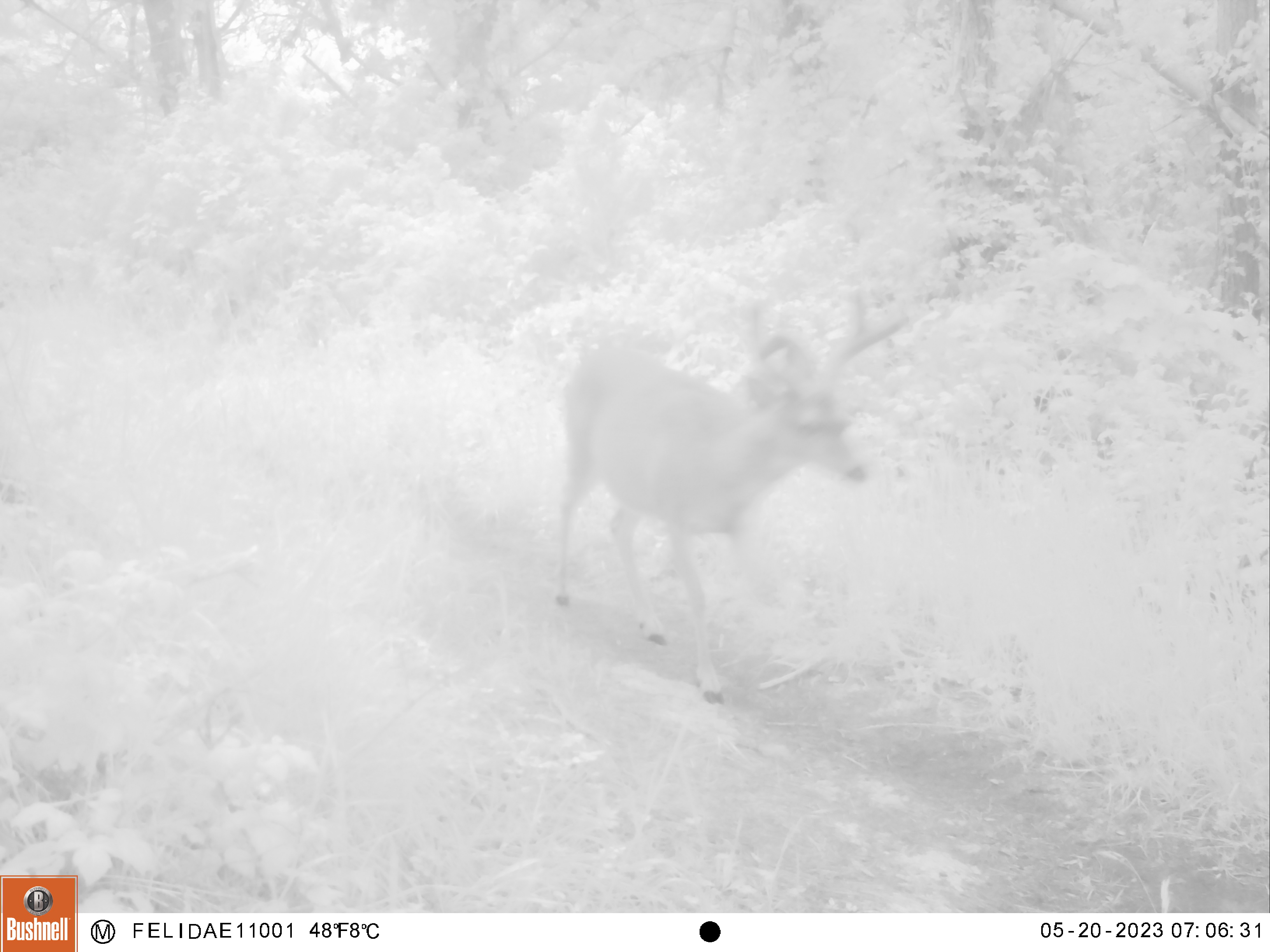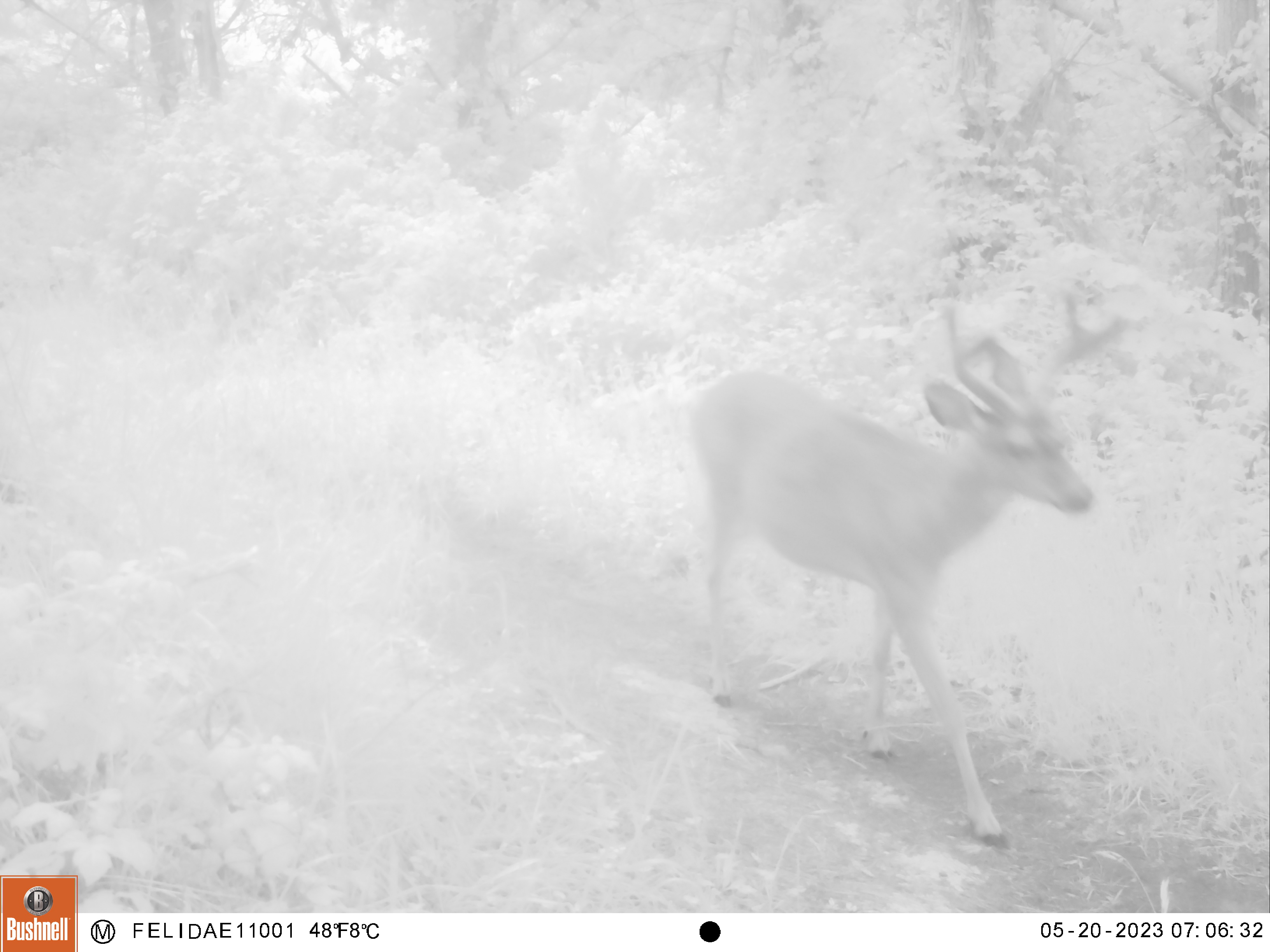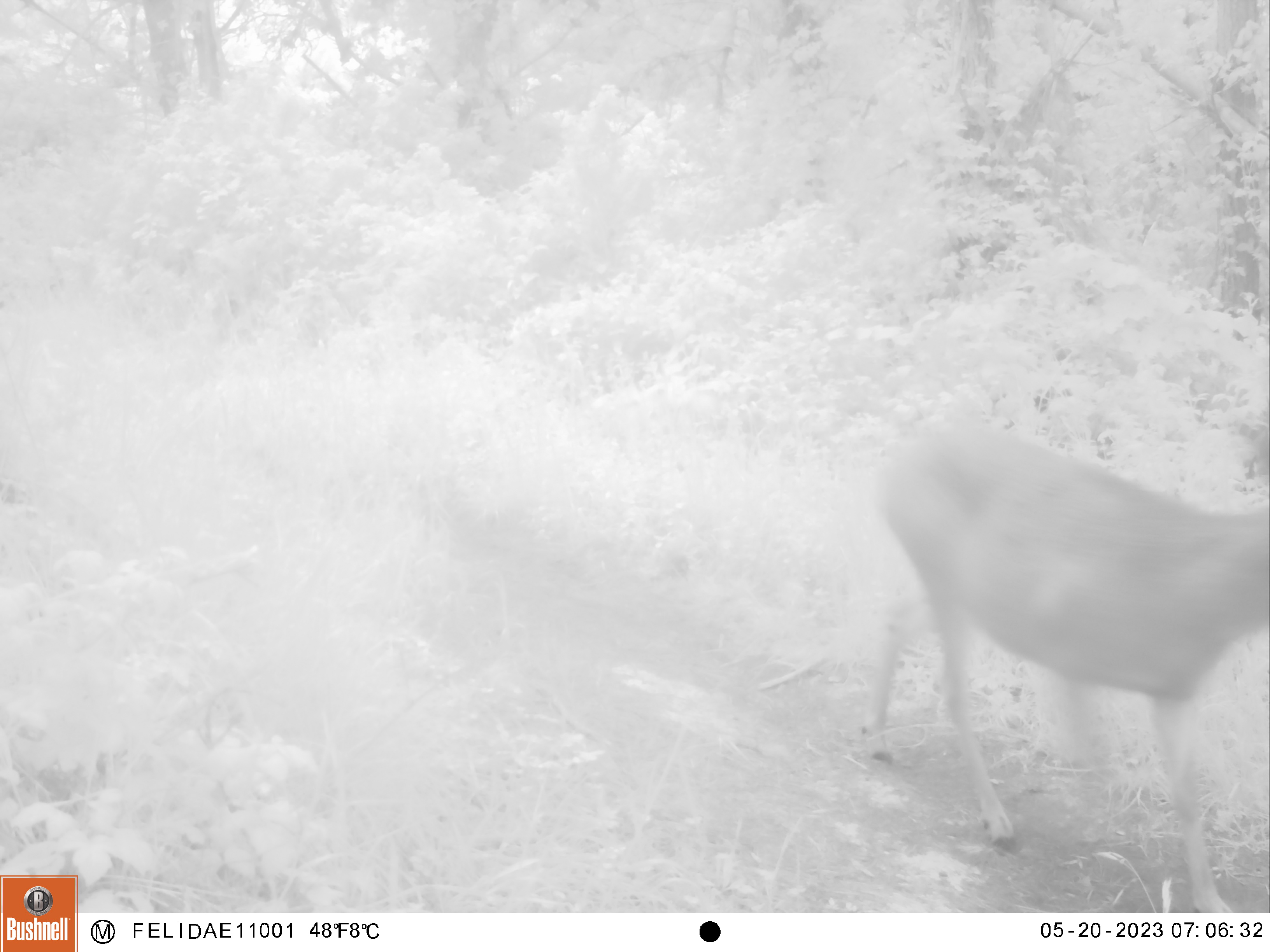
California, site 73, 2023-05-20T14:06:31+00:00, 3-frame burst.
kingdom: Animalia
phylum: Chordata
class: Mammalia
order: Artiodactyla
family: Cervidae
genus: Odocoileus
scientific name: Odocoileus hemionus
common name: mule deer